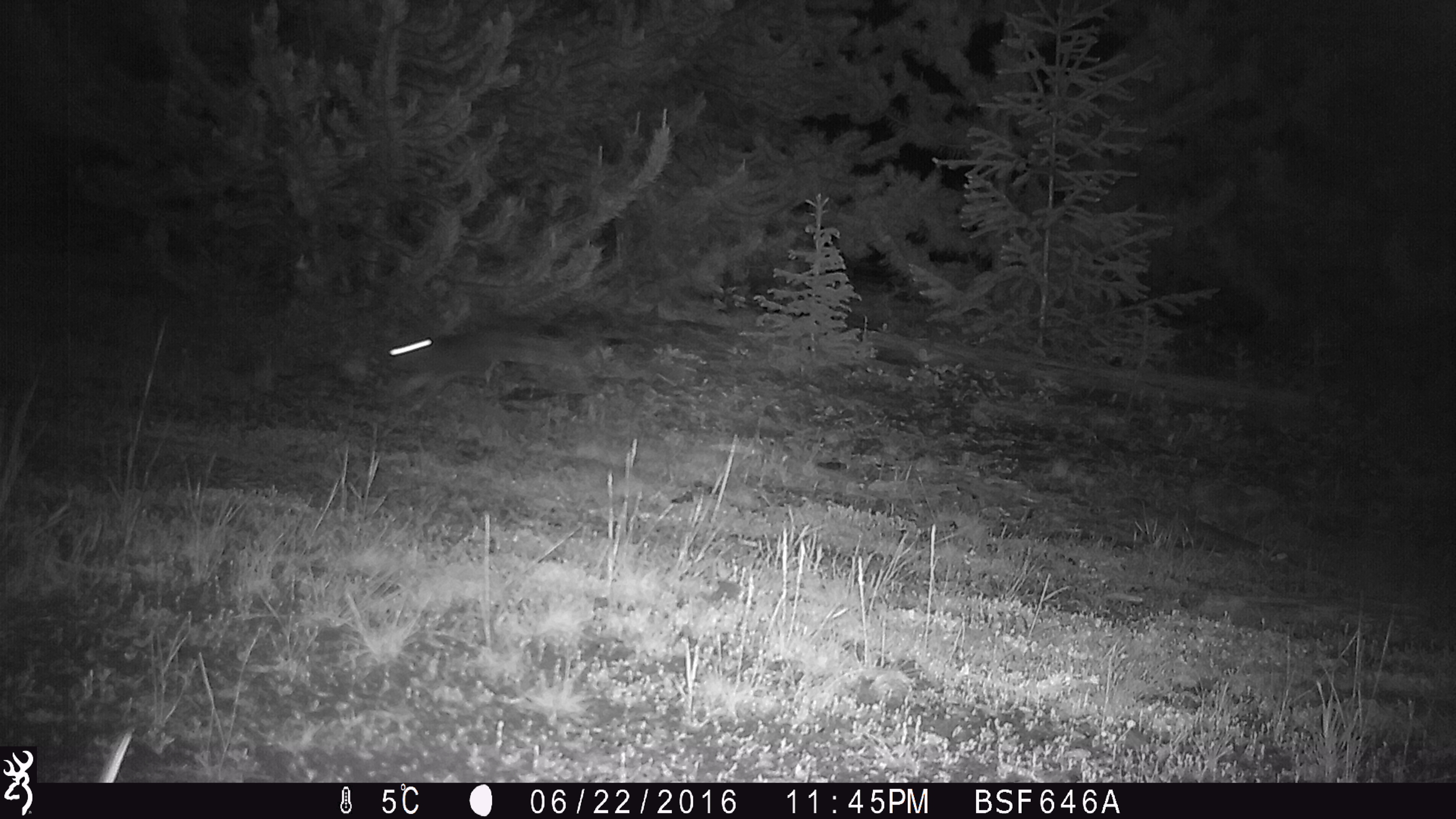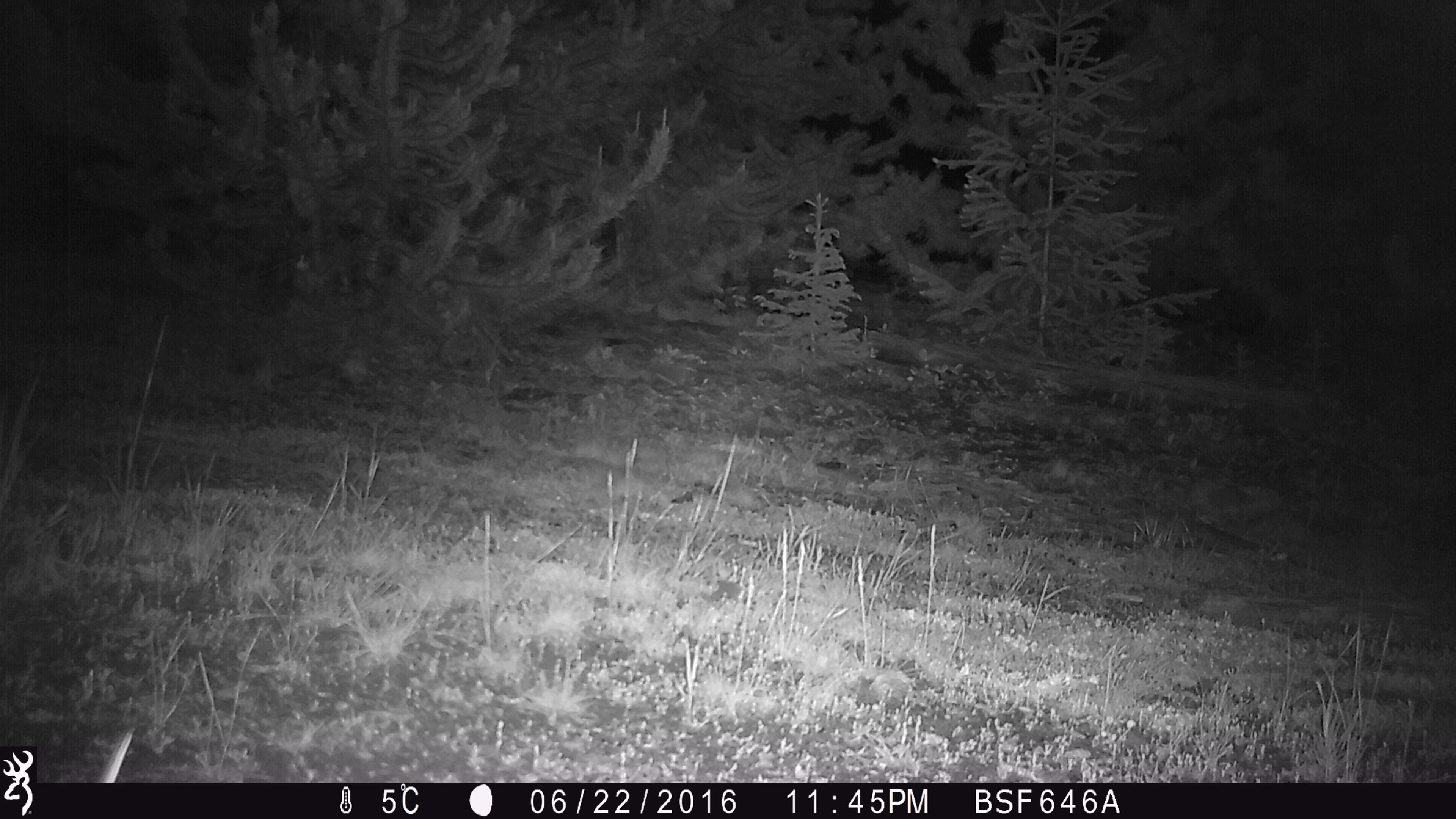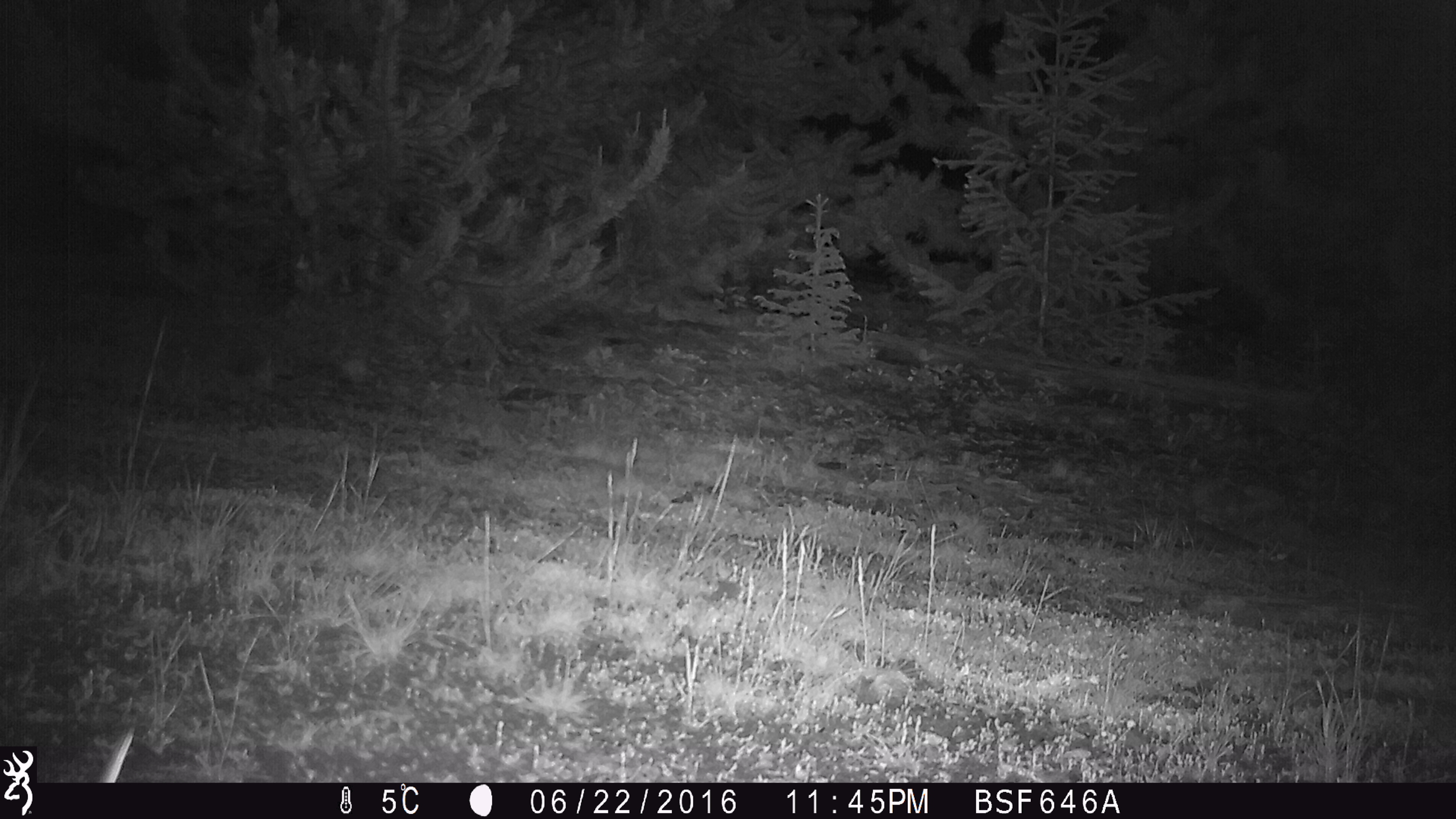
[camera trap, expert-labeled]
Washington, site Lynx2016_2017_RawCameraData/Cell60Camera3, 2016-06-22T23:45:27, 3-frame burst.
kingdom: Animalia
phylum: Chordata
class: Mammalia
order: Lagomorpha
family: Leporidae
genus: Lepus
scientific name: Lepus americanus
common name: snowshoe hare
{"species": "Lepus americanus (snowshoe hare)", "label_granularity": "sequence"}